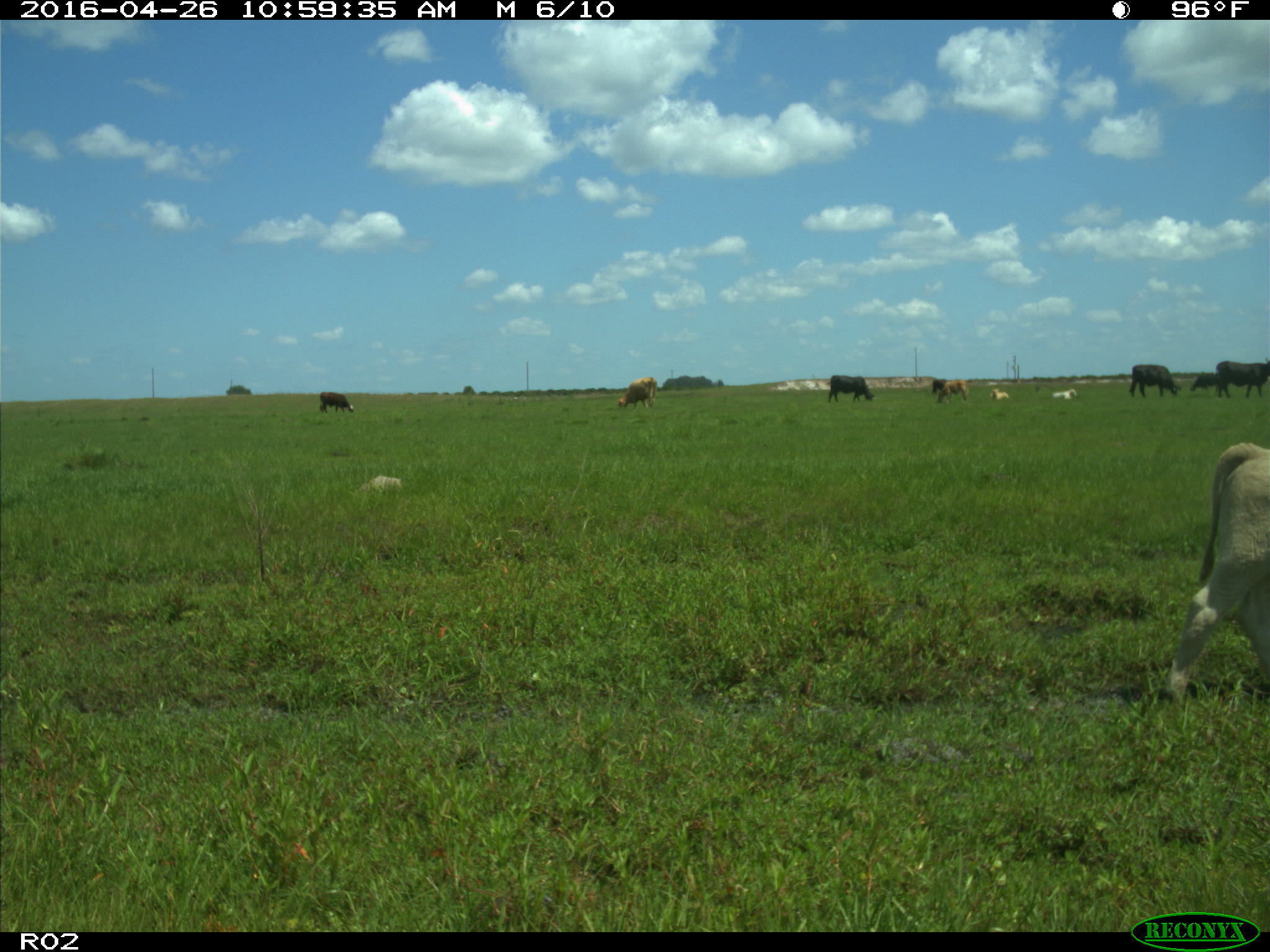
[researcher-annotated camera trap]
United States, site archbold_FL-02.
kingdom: Animalia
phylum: Chordata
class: Mammalia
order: Artiodactyla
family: Bovidae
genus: Bos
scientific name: Bos taurus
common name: domestic cow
Bos taurus (domestic cow).